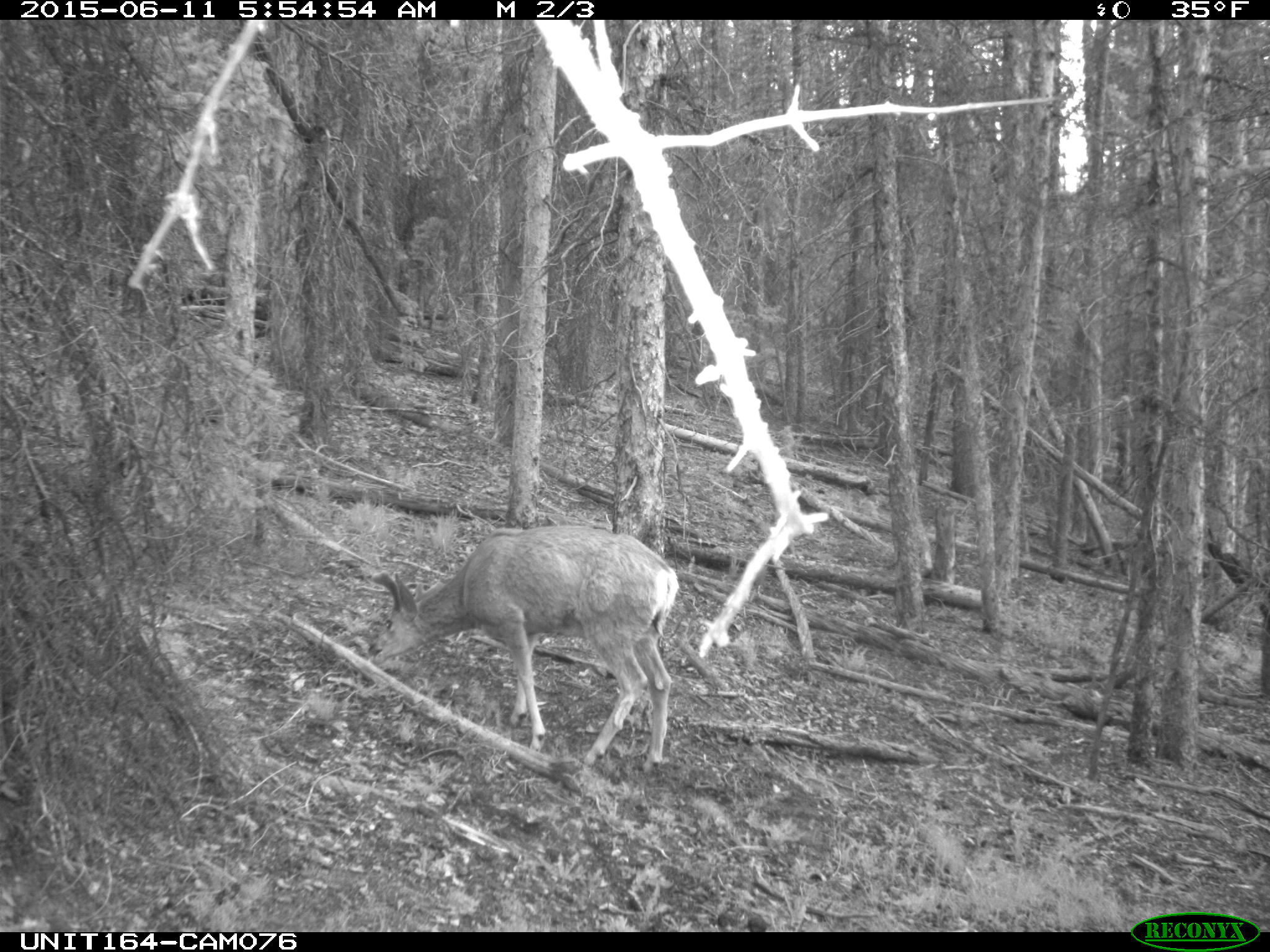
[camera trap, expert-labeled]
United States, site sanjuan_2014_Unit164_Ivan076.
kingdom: Animalia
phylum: Chordata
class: Mammalia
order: Artiodactyla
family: Cervidae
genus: Odocoileus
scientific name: Odocoileus hemionus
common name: mule deer